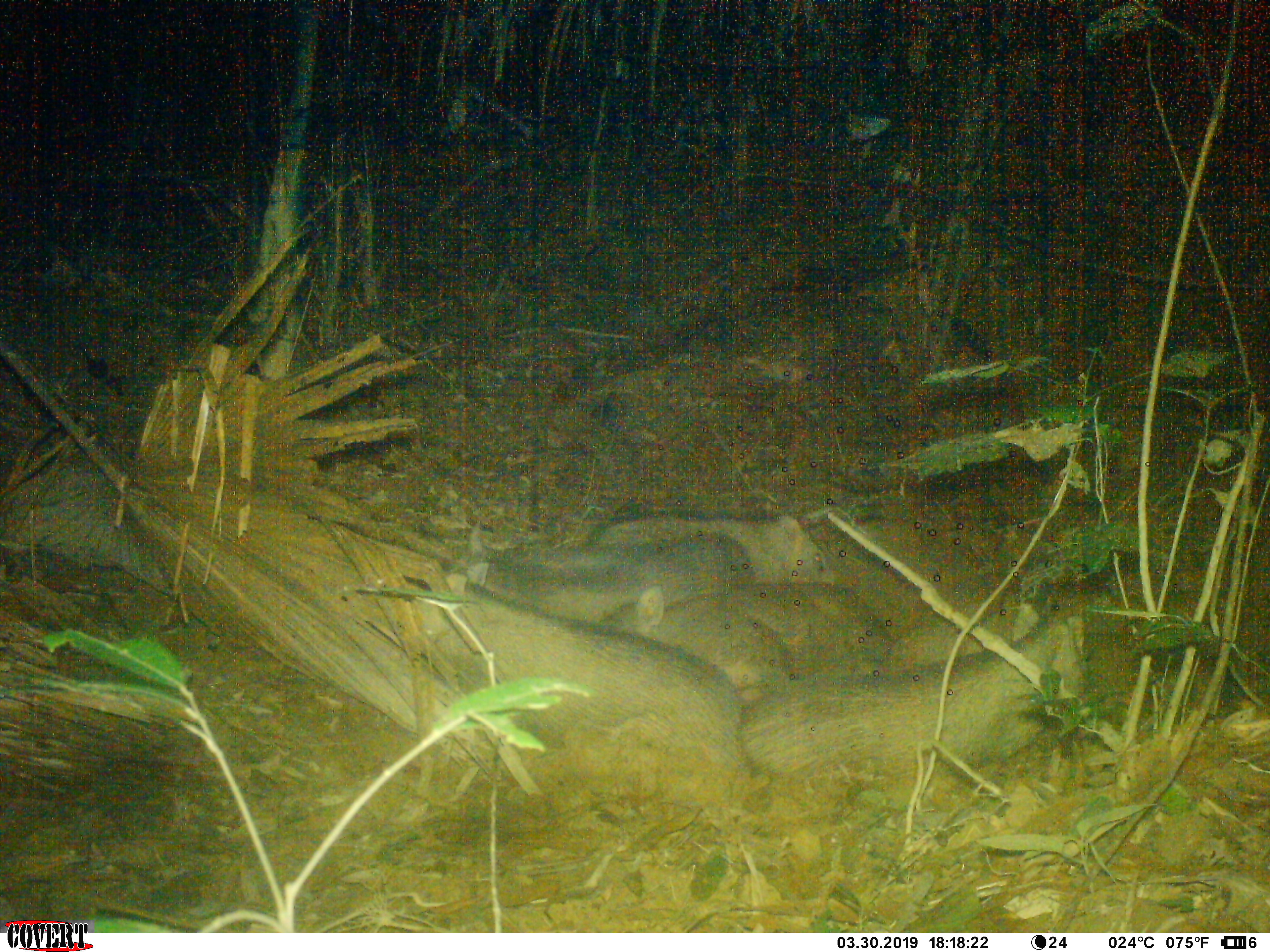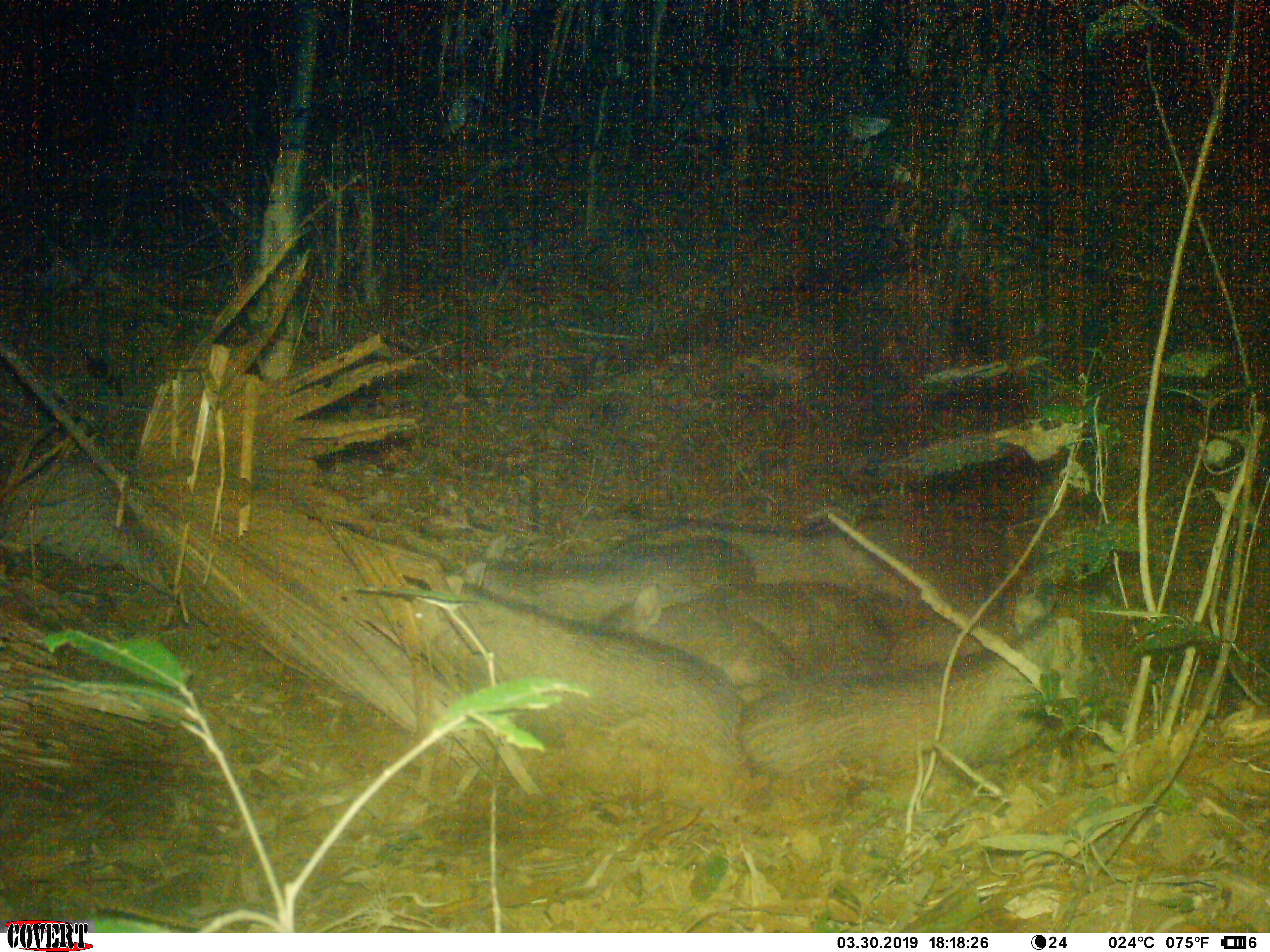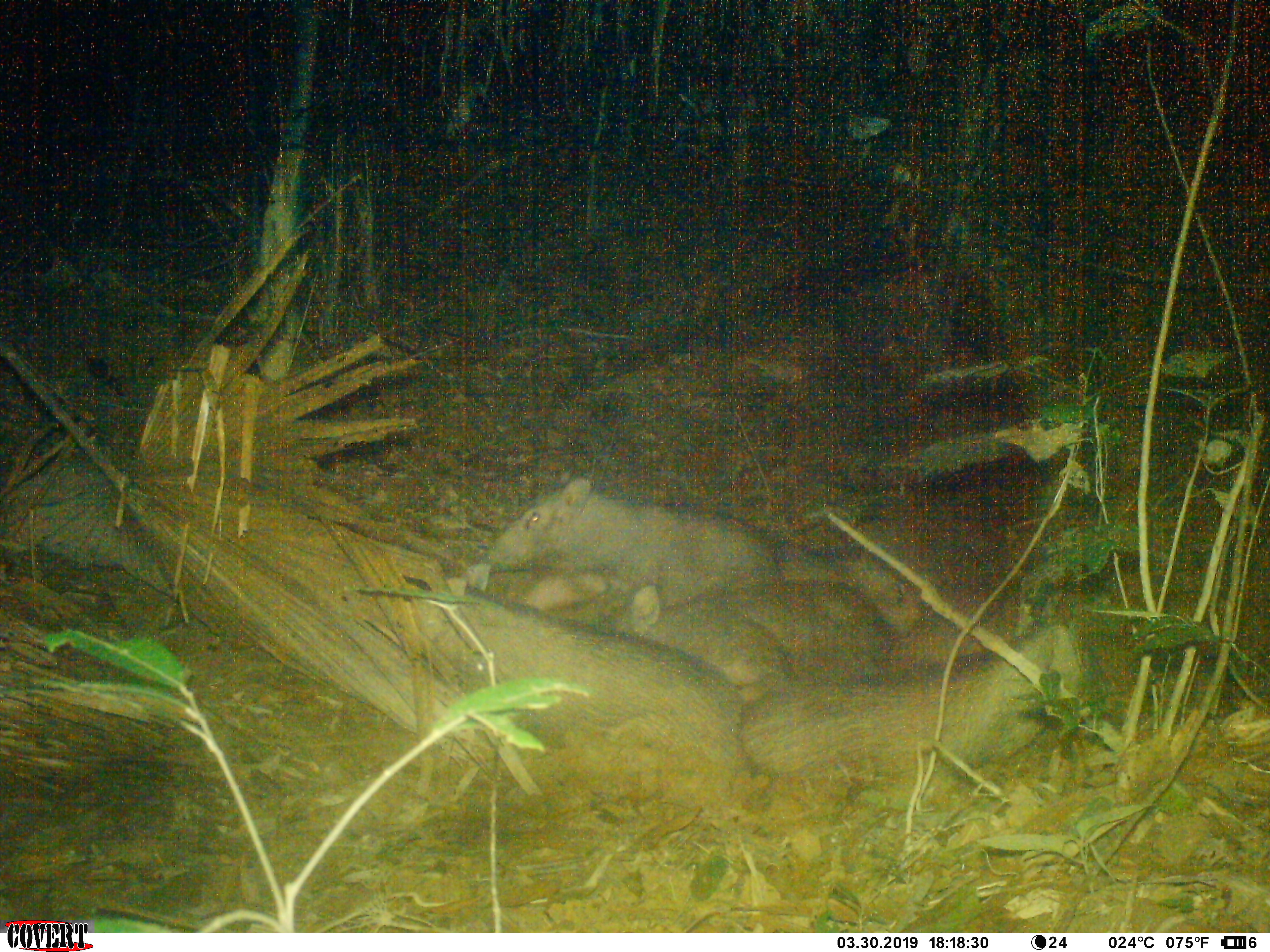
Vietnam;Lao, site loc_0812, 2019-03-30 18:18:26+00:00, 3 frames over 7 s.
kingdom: Animalia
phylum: Chordata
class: Mammalia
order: Artiodactyla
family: Suidae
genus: Sus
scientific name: Sus scrofa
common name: eurasian wild pig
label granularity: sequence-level